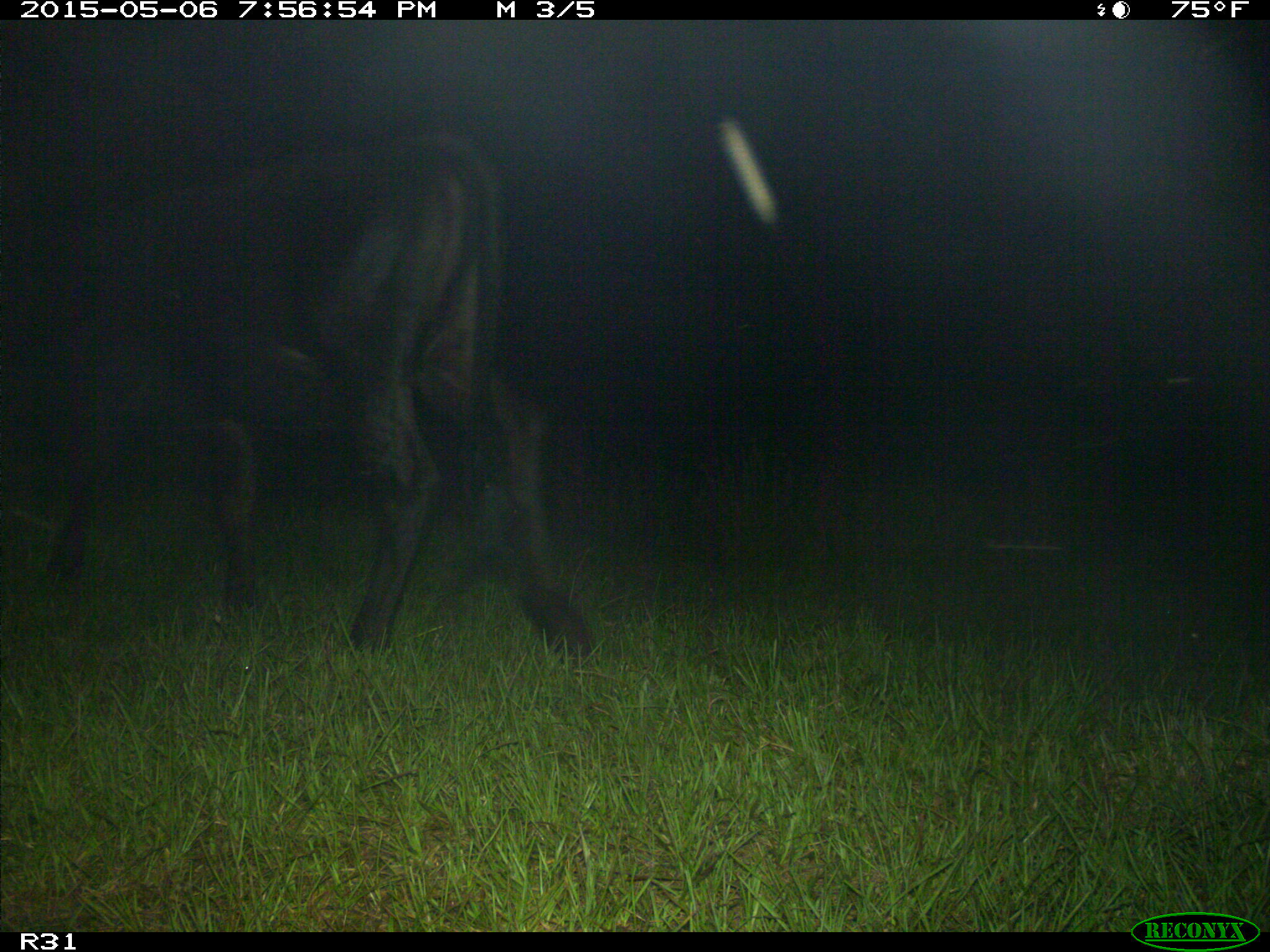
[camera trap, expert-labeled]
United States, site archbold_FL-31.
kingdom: Animalia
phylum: Chordata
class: Mammalia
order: Artiodactyla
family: Bovidae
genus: Bos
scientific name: Bos taurus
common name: domestic cow